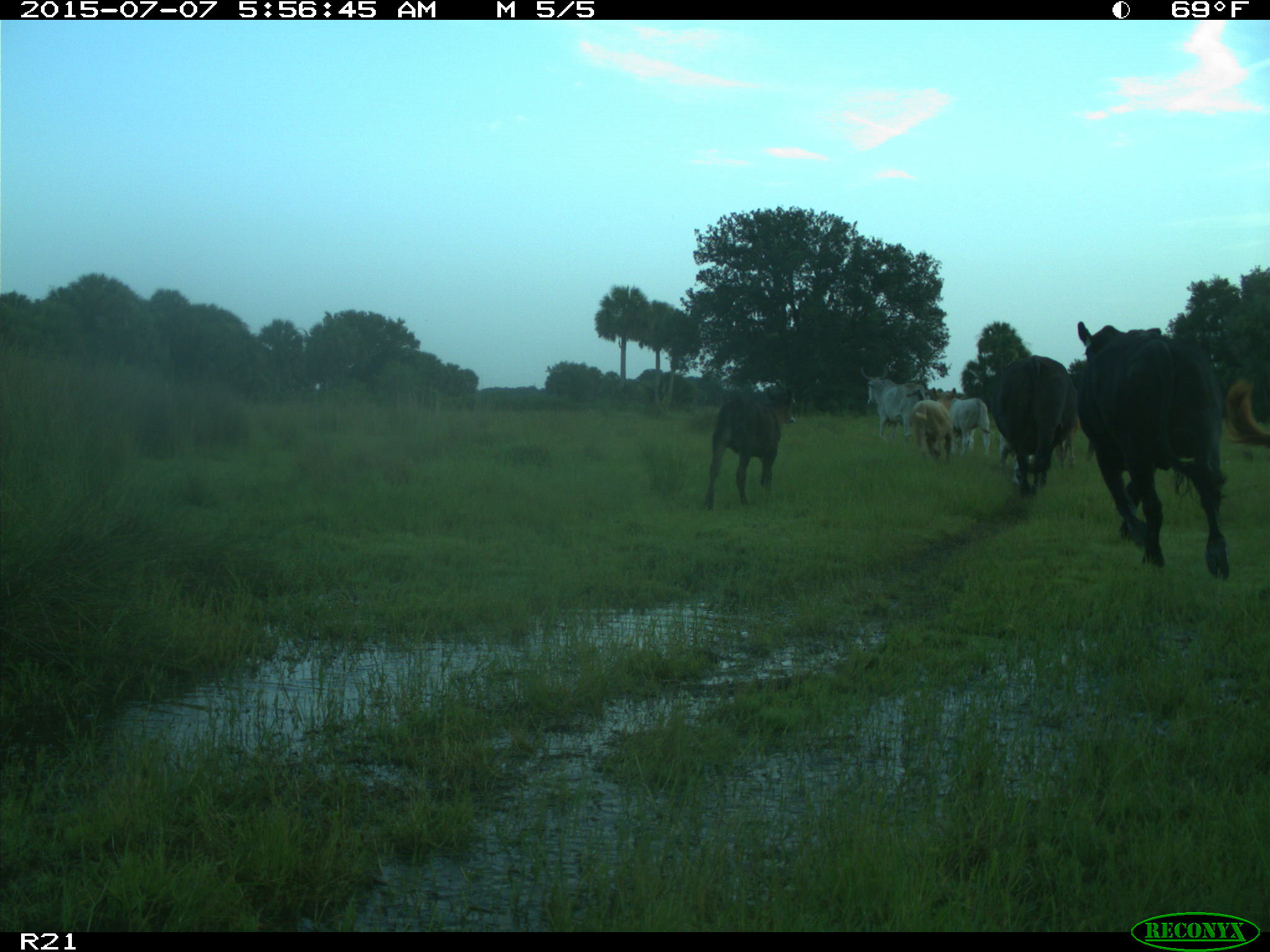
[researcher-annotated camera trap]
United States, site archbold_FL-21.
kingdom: Animalia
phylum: Chordata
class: Mammalia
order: Artiodactyla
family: Bovidae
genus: Bos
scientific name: Bos taurus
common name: domestic cow